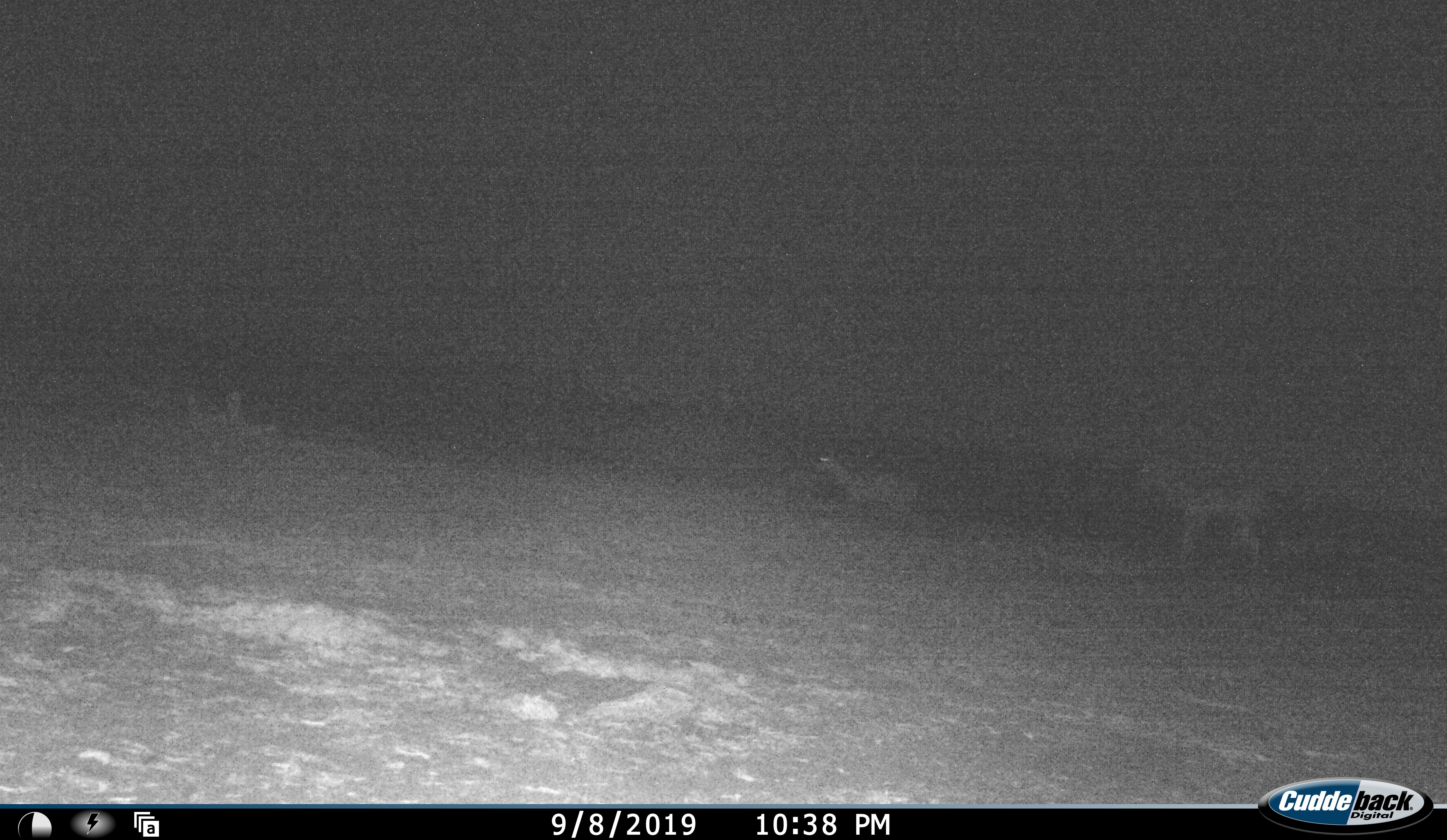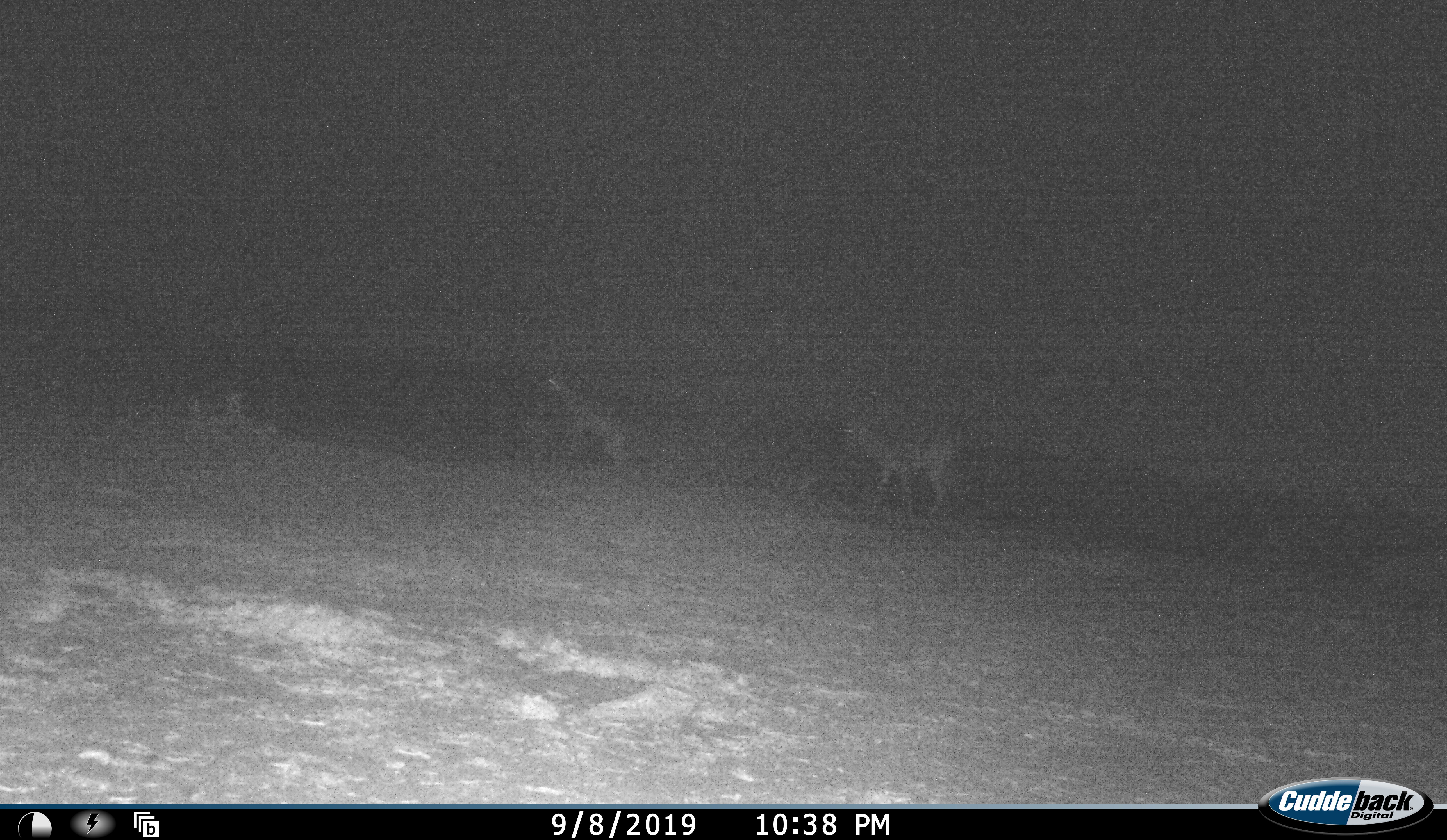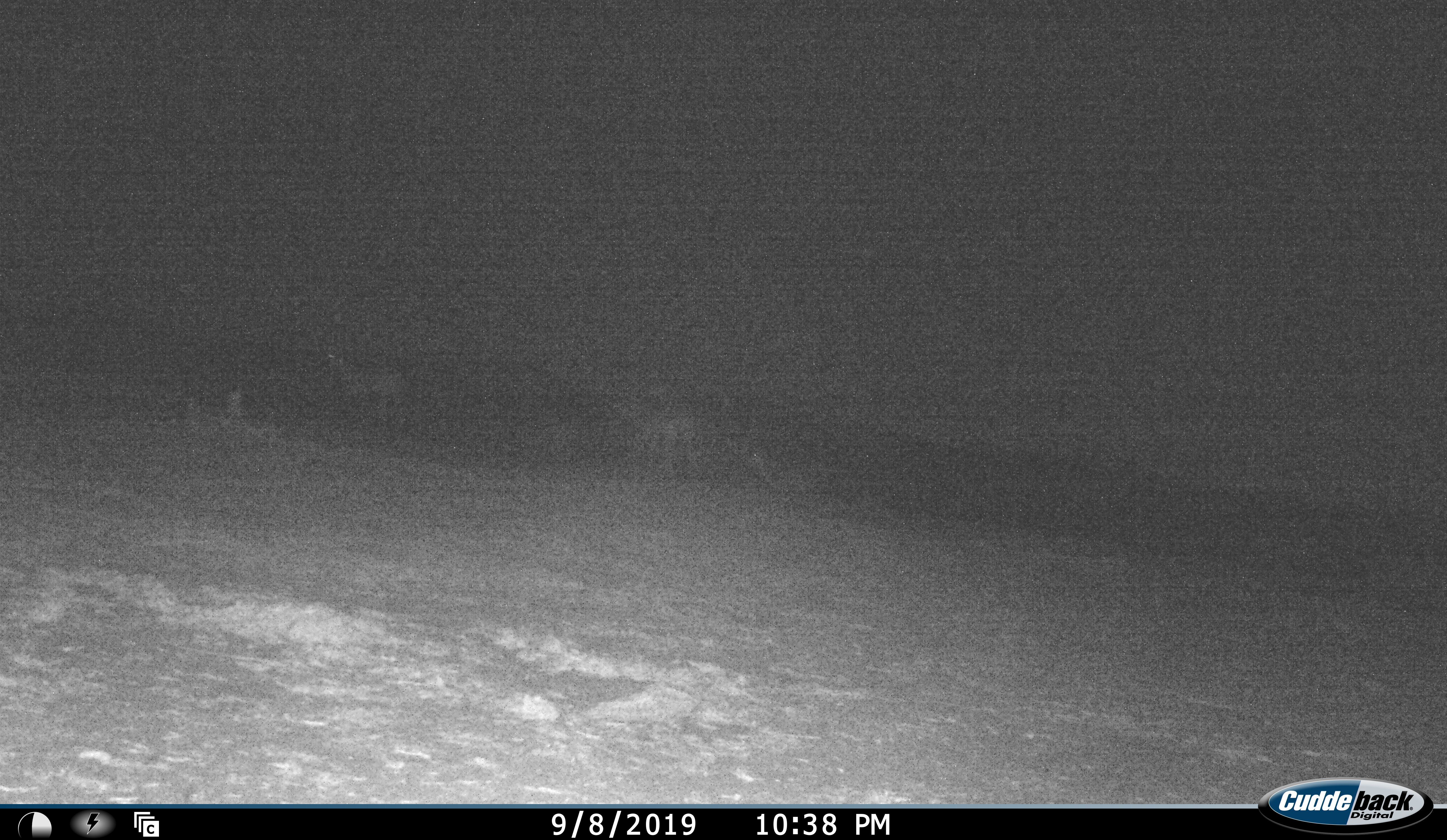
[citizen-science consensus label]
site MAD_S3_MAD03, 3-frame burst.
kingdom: Animalia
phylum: Chordata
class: Mammalia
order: Artiodactyla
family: Bovidae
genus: Aepyceros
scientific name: Aepyceros melampus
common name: impala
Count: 2.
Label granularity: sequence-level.